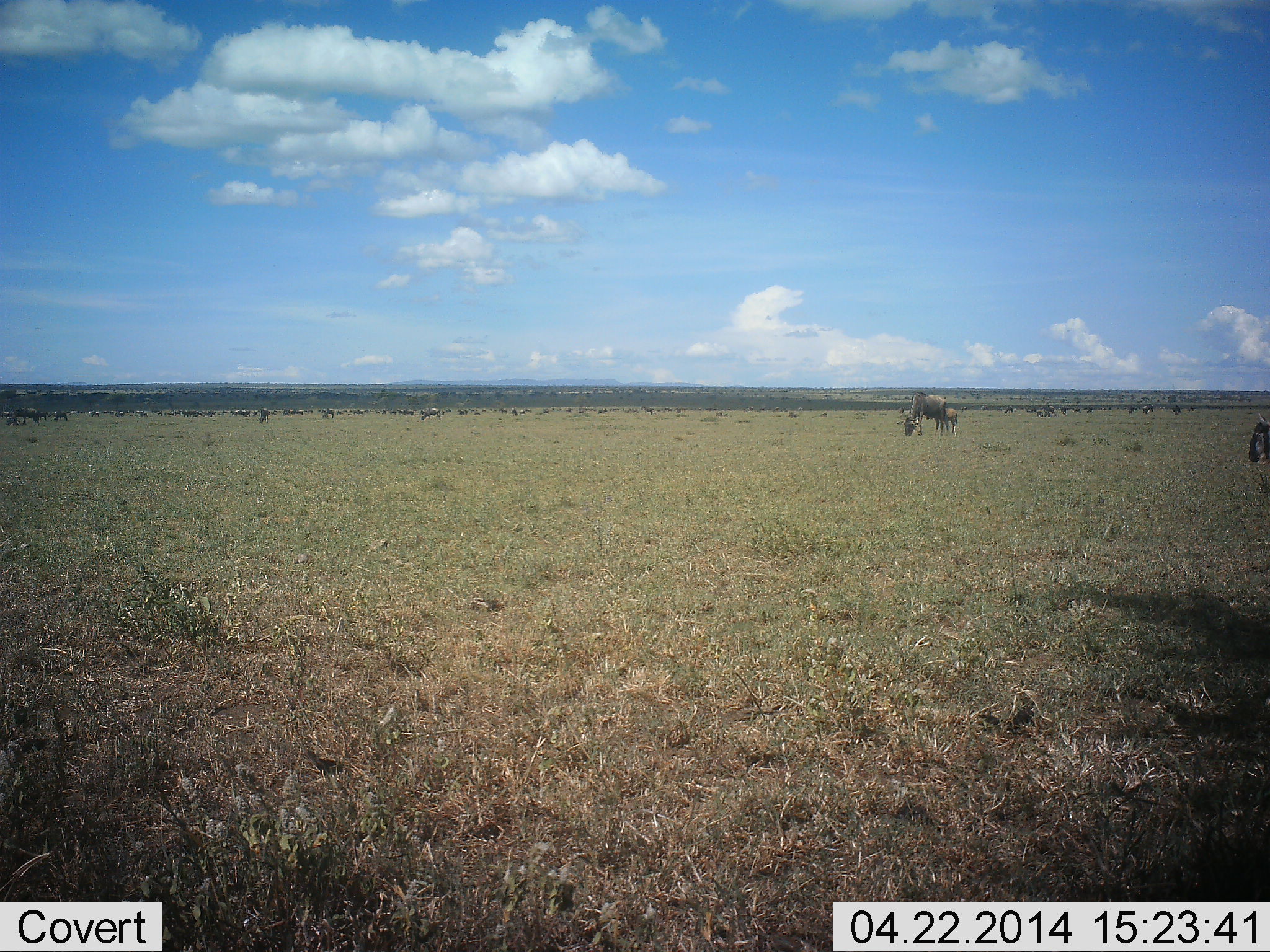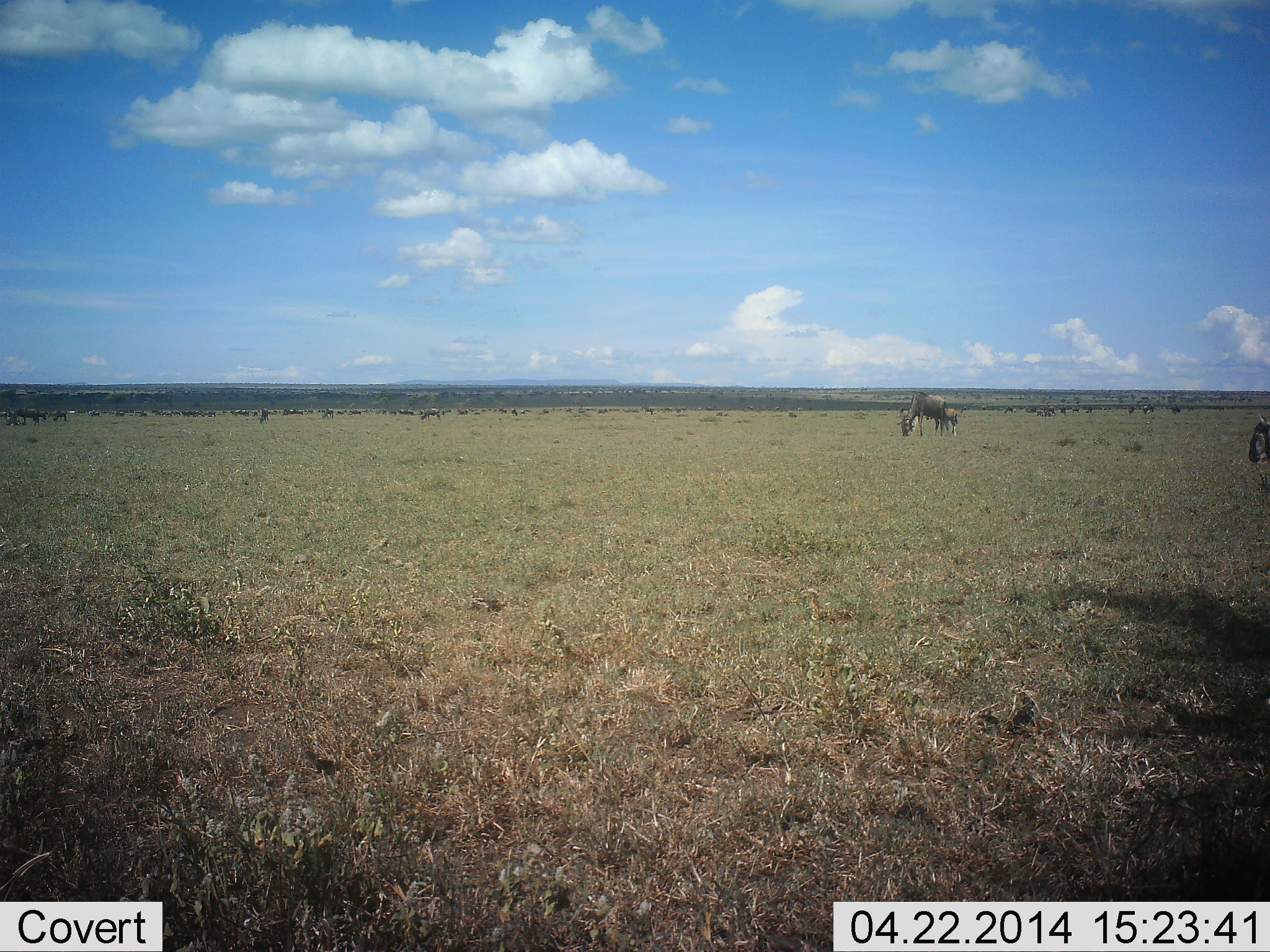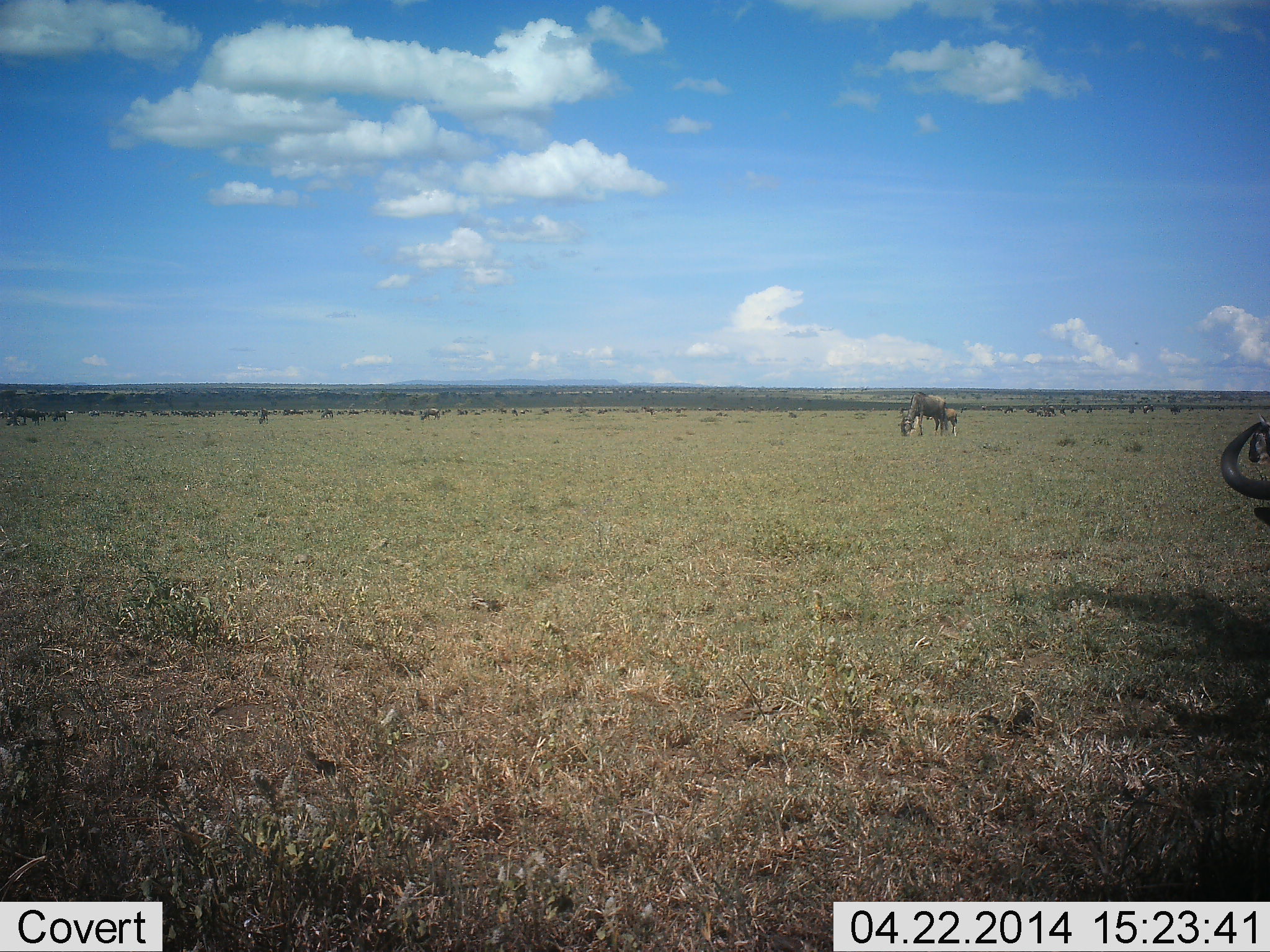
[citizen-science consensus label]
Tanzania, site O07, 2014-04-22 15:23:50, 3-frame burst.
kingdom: Animalia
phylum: Chordata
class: Mammalia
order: Artiodactyla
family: Bovidae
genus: Connochaetes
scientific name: Connochaetes taurinus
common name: blue wildebeest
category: wildebeest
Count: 11-50.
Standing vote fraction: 30%.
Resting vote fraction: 0%.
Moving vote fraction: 0%.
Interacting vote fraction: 0%.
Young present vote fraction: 10%.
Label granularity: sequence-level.